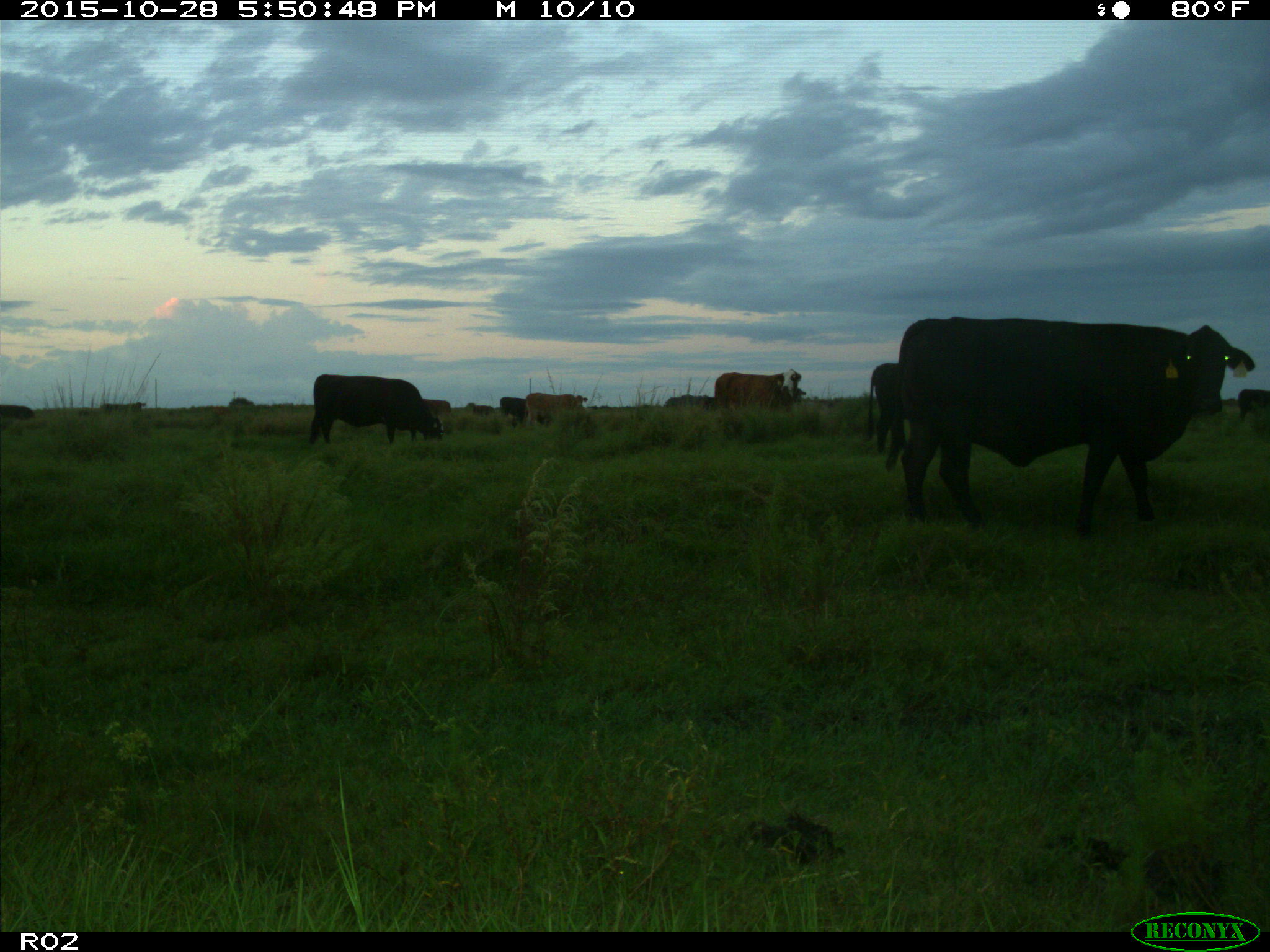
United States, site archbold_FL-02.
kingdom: Animalia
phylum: Chordata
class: Mammalia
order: Artiodactyla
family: Bovidae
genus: Bos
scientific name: Bos taurus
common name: domestic cow